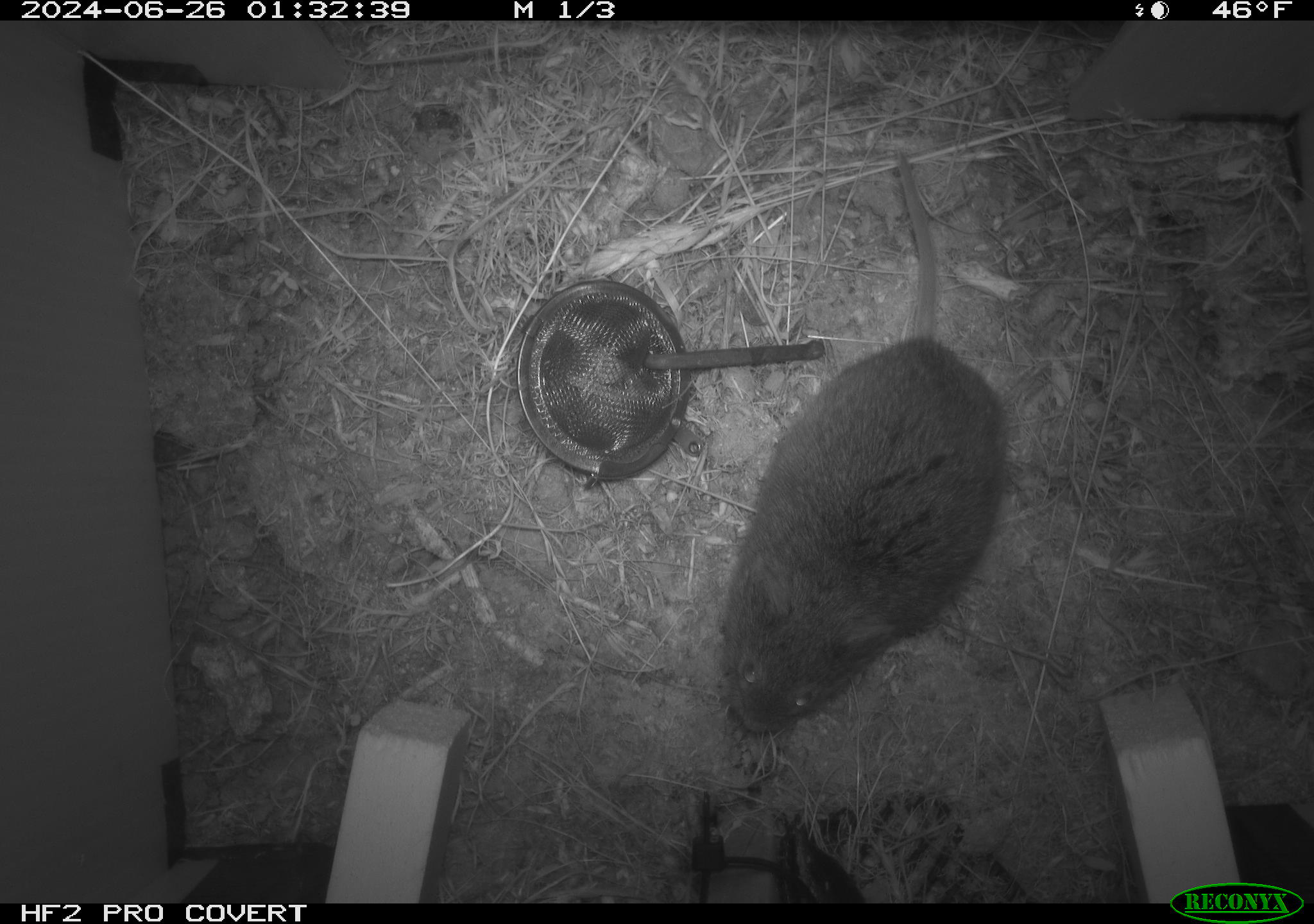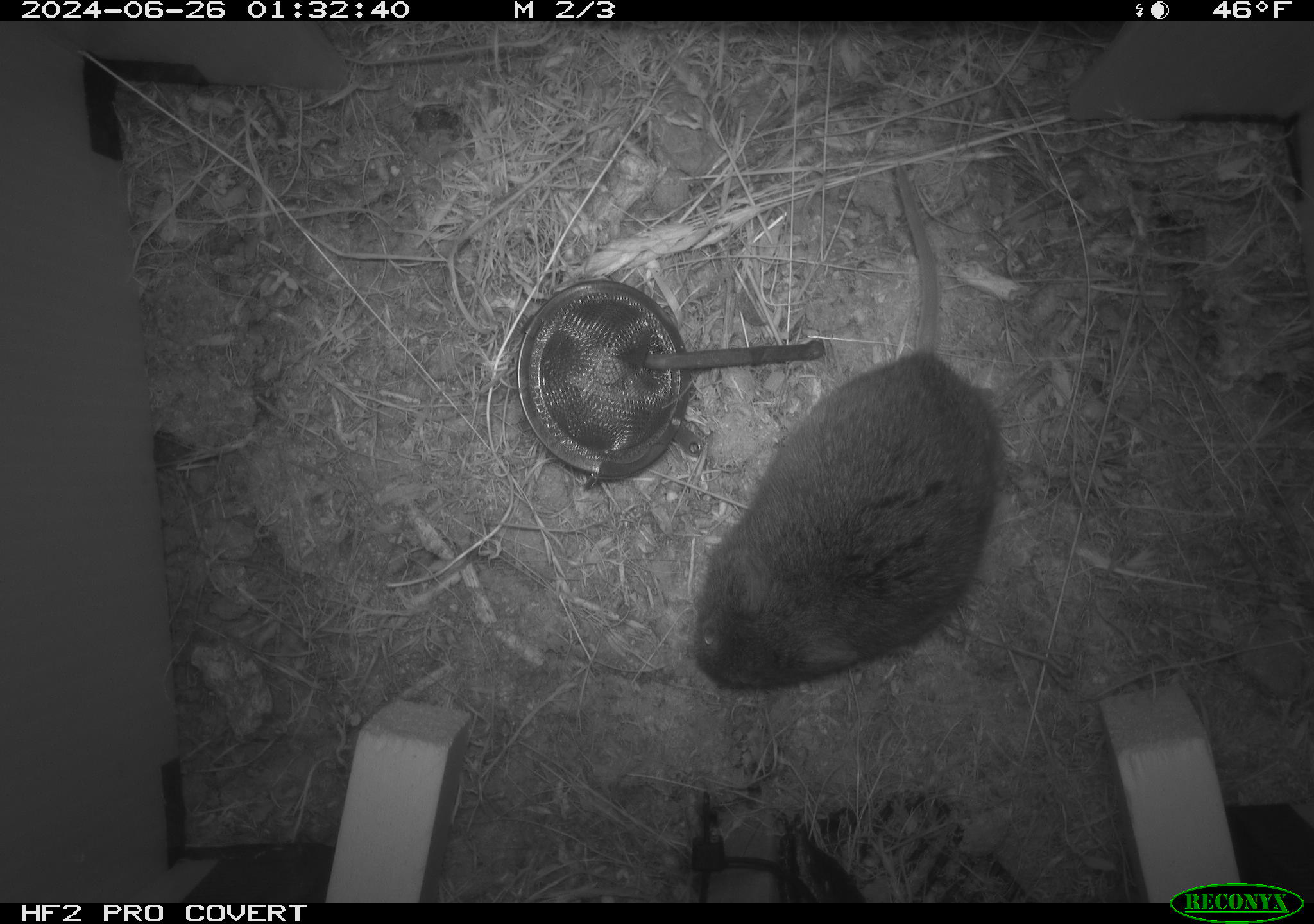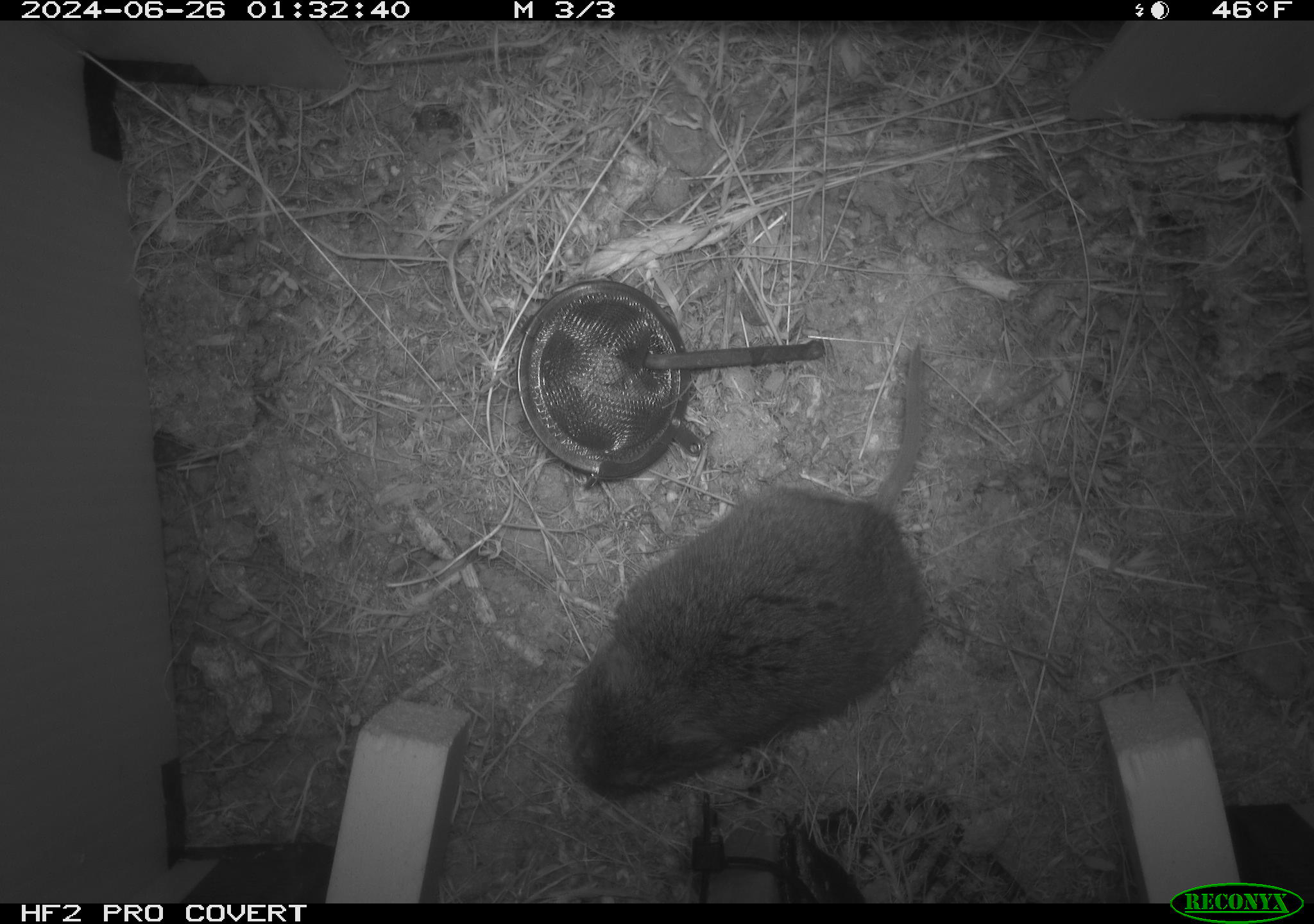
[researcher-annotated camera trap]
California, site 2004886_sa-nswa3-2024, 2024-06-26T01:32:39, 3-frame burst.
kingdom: Animalia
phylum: Chordata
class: Mammalia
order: Rodentia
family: Cricetidae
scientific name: Arvicolinae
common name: voles, lemmings, and muskrats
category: arvicolinae subfamily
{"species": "arvicolinae subfamily (voles, lemmings, and muskrats) (Arvicolinae)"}